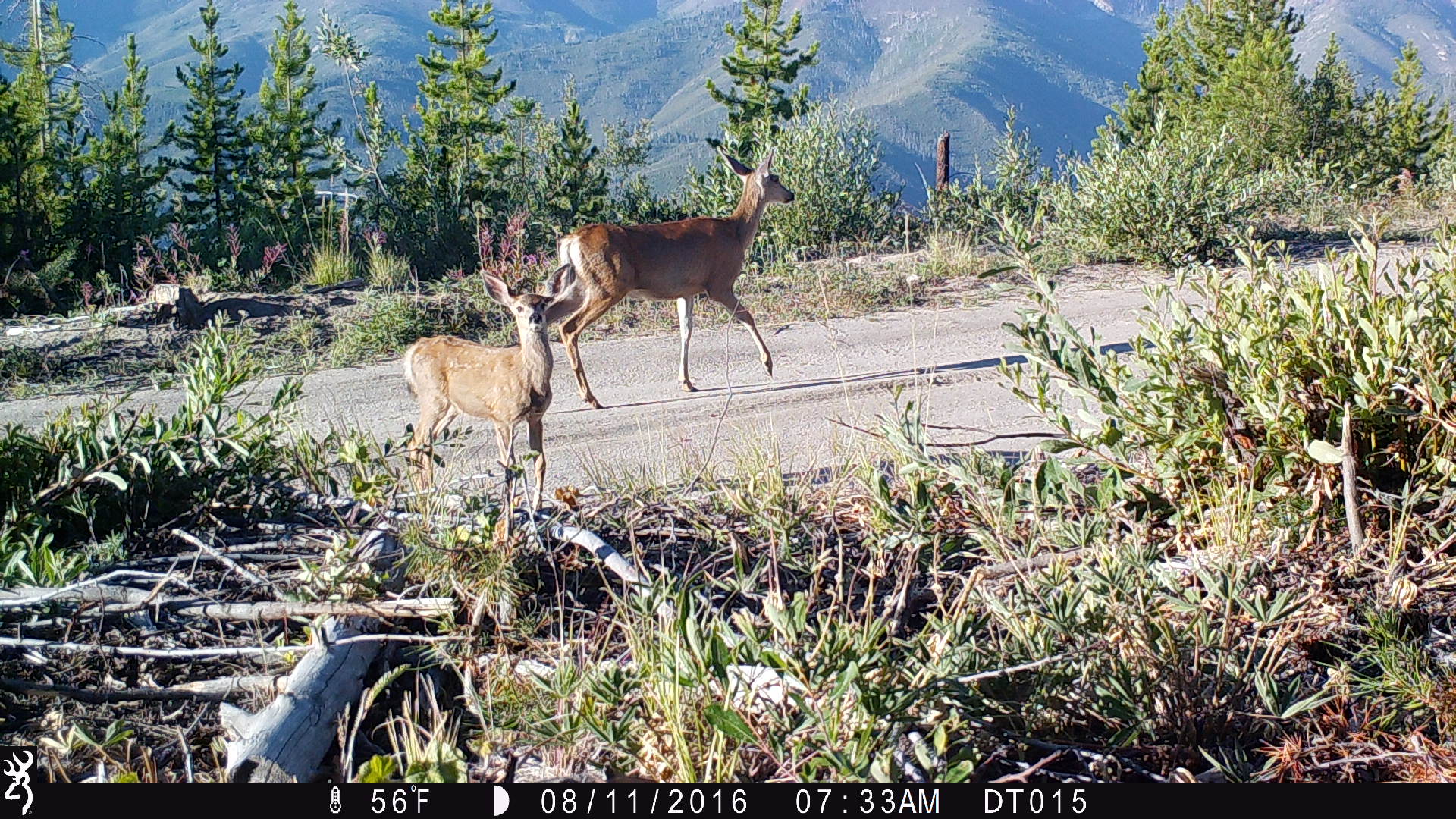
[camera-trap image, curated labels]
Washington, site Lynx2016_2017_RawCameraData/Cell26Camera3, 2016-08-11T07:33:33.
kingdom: Animalia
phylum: Chordata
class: Mammalia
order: Artiodactyla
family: Cervidae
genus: Odocoileus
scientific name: Odocoileus hemionus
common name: mule deer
Odocoileus hemionus (mule deer). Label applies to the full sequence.